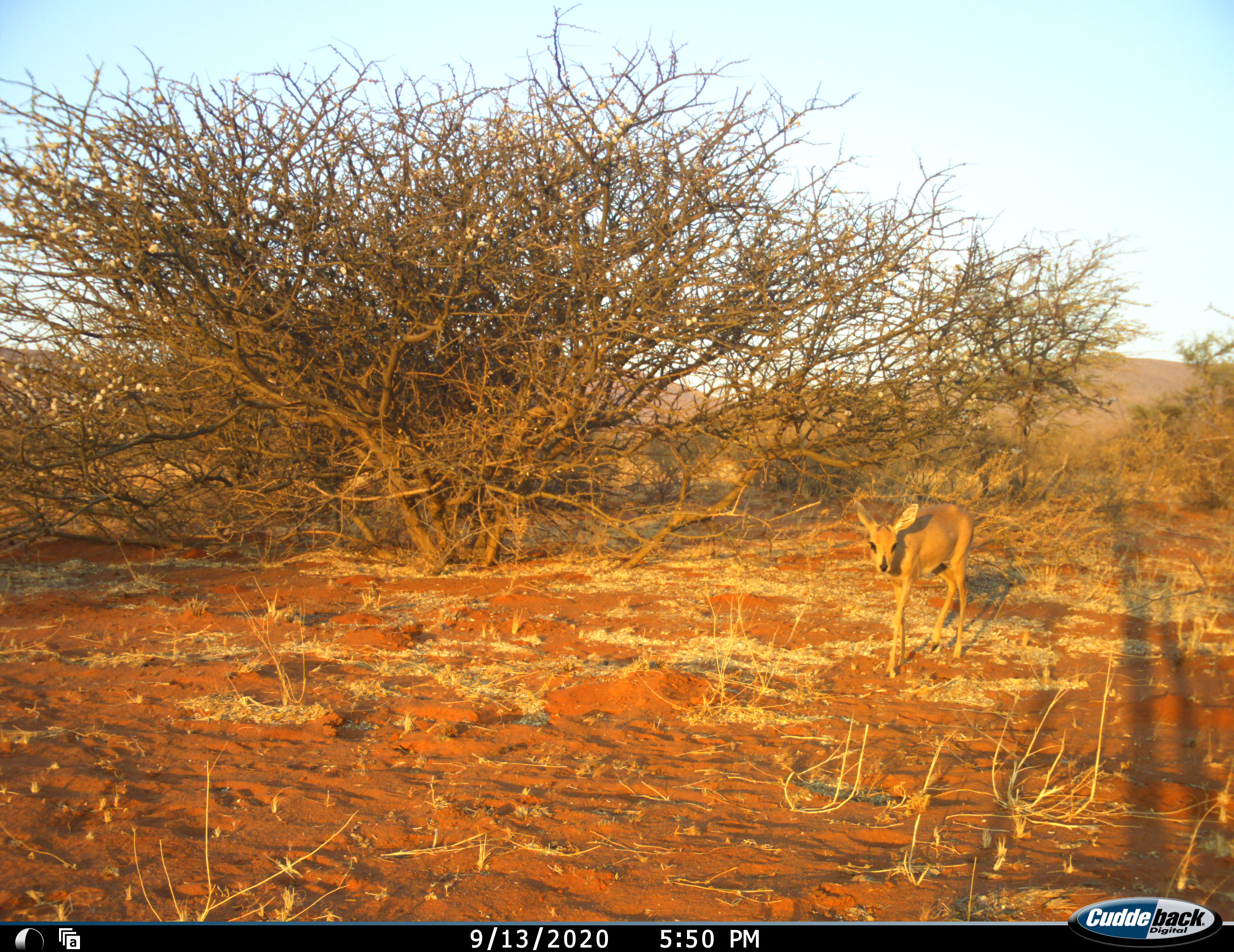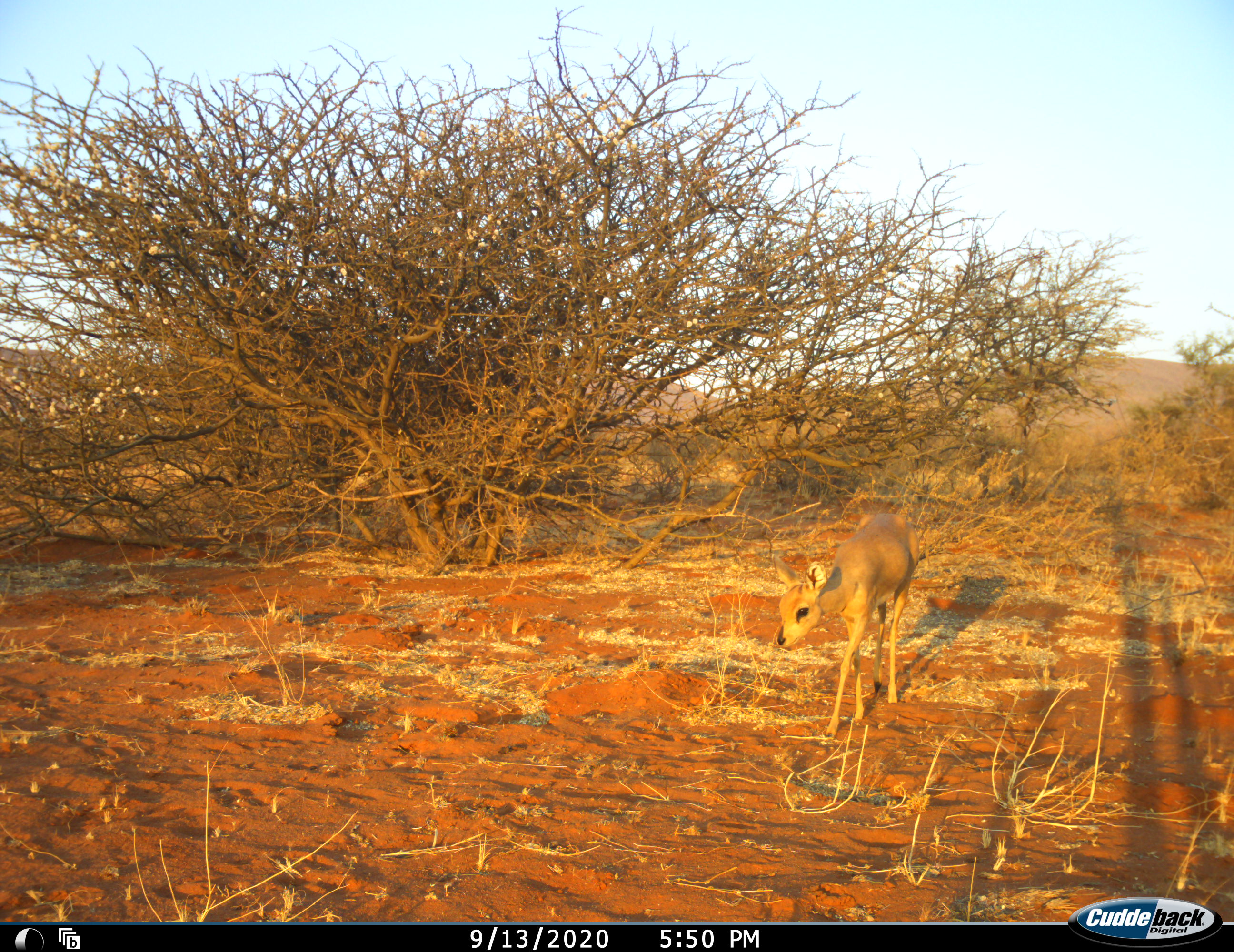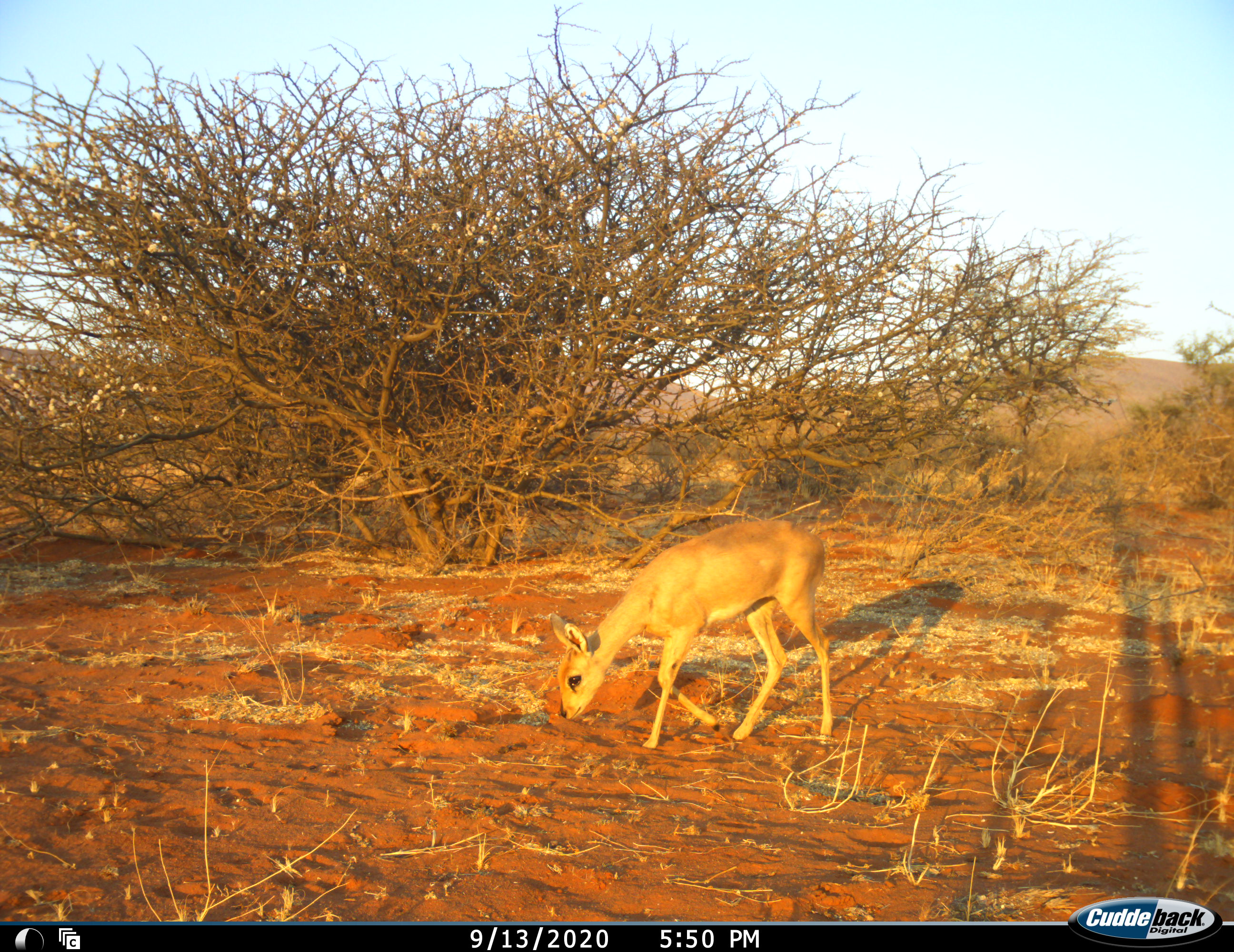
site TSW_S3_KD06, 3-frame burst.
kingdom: Animalia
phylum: Chordata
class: Mammalia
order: Artiodactyla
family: Bovidae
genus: Raphicerus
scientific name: Raphicerus campestris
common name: steenbok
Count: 1.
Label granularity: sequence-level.